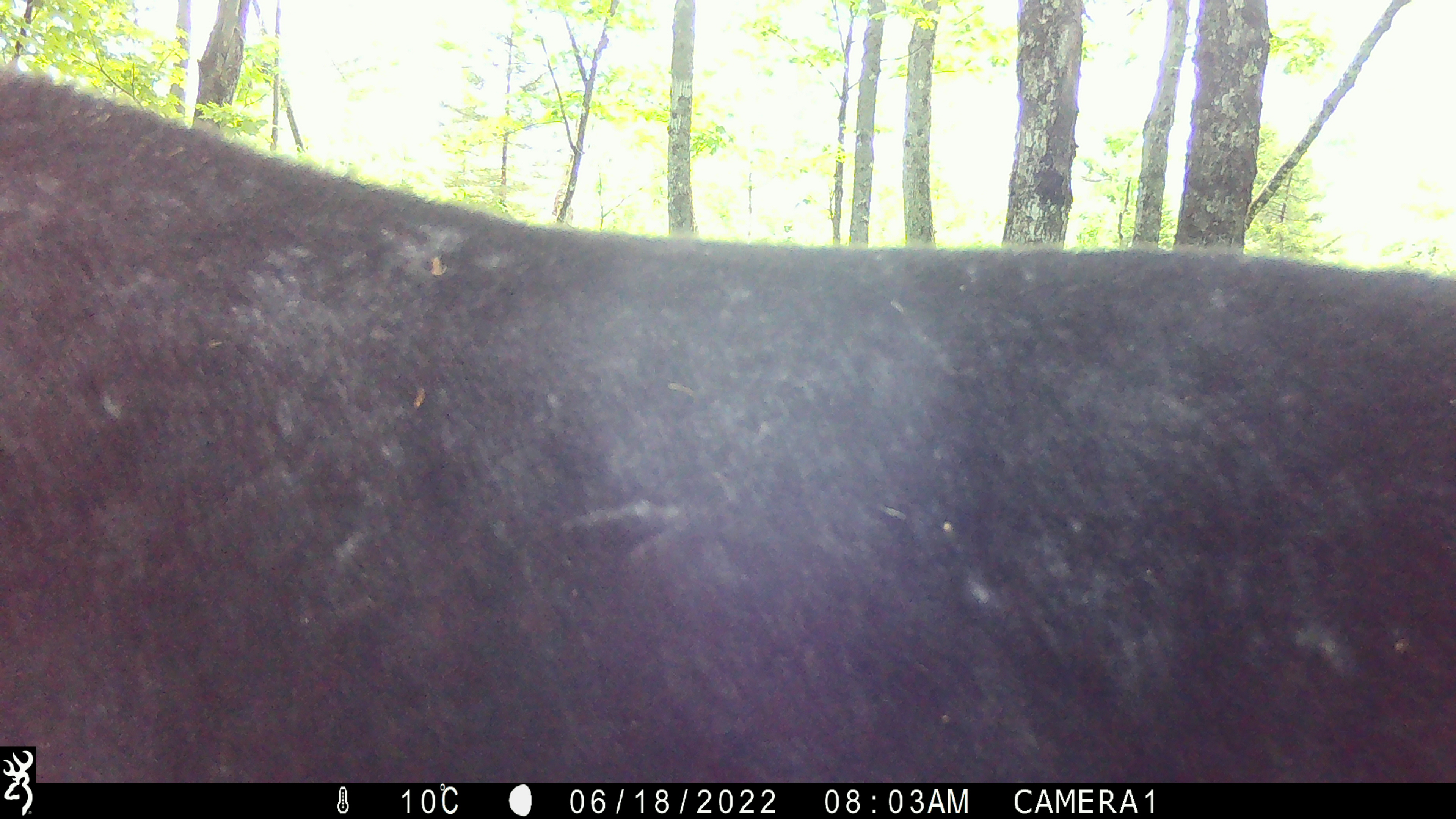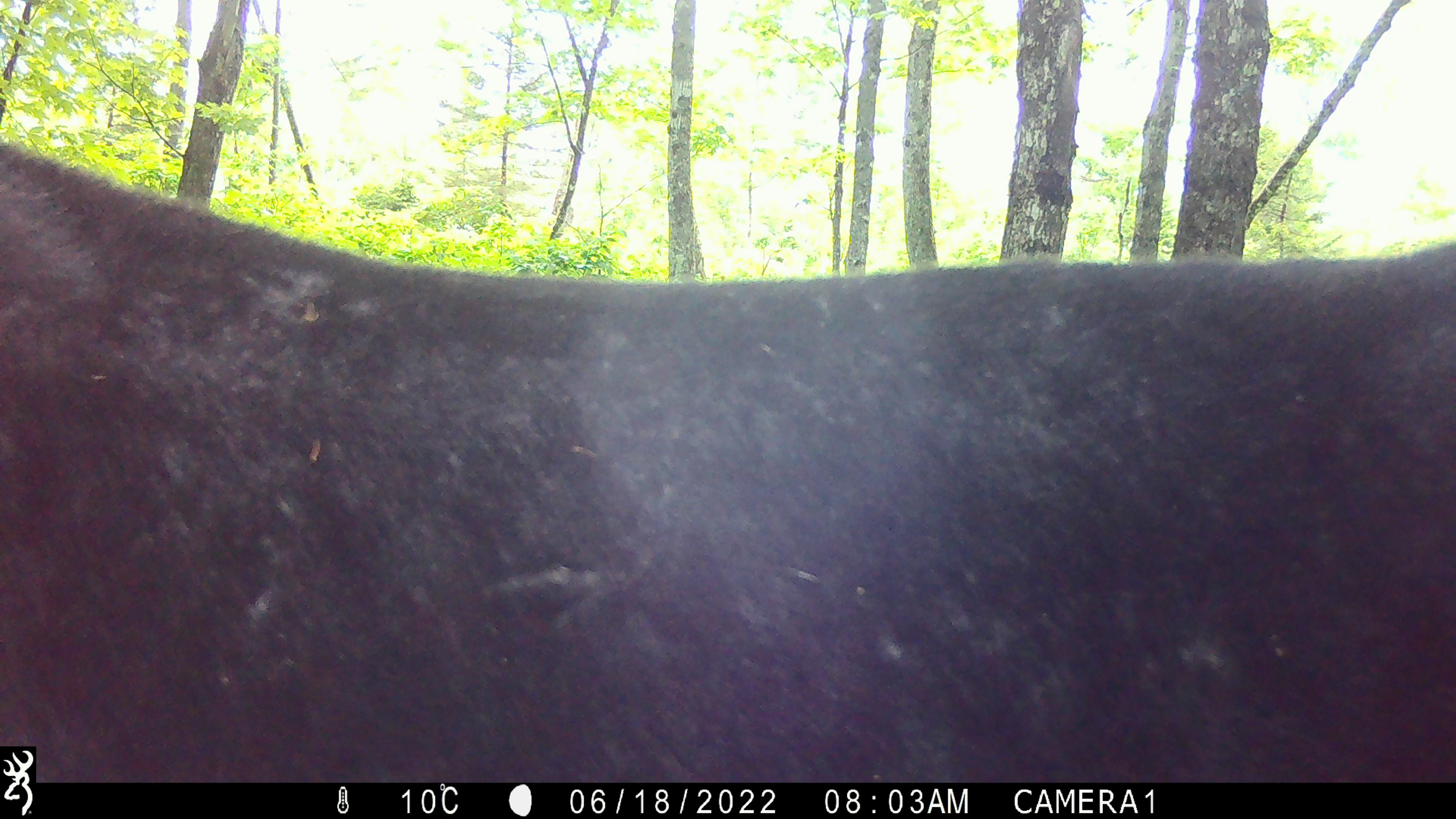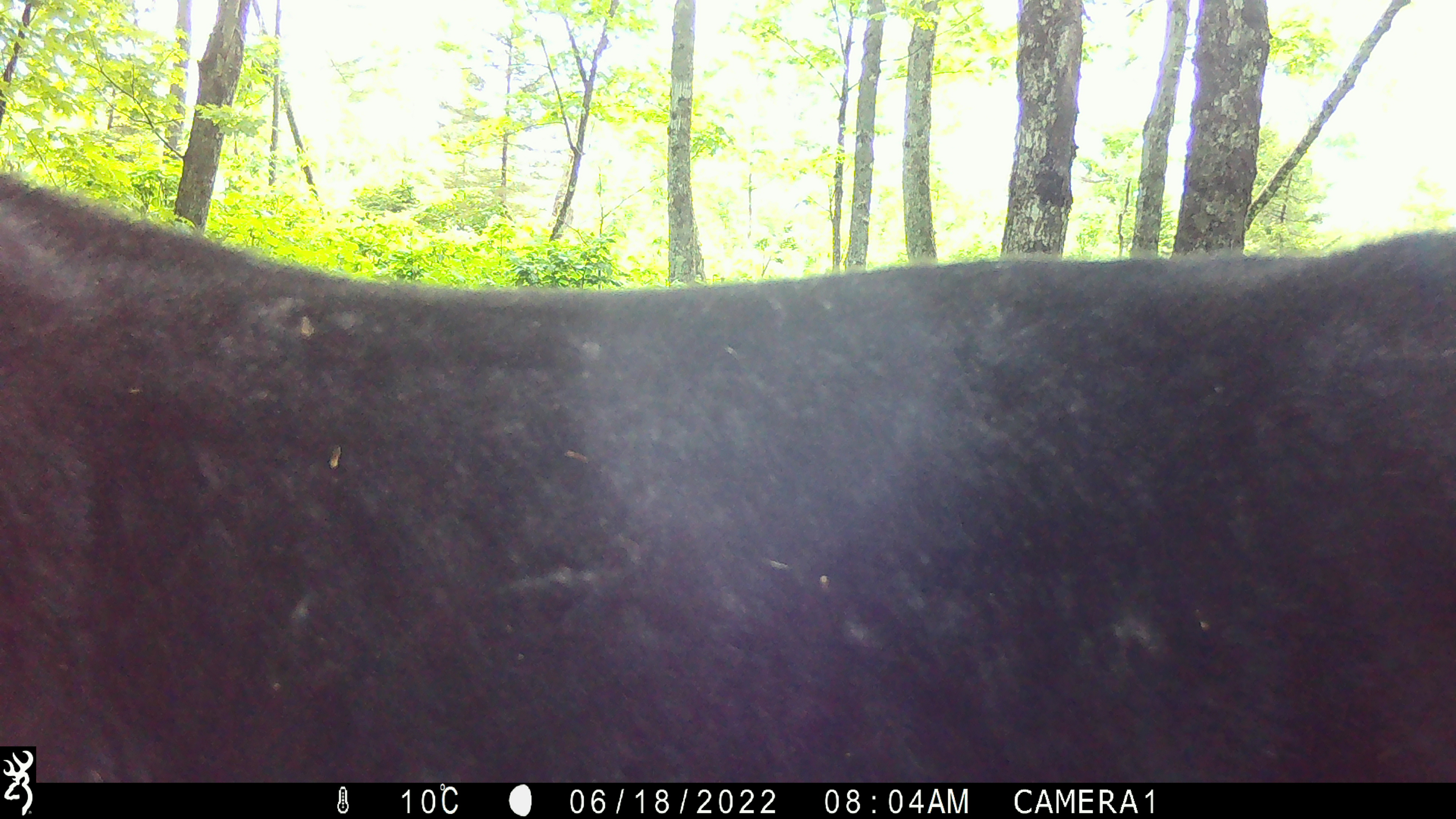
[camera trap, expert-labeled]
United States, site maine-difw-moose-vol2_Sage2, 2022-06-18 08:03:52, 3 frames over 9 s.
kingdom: Animalia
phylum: Chordata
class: Mammalia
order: Artiodactyla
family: Cervidae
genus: Alces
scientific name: Alces alces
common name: moose